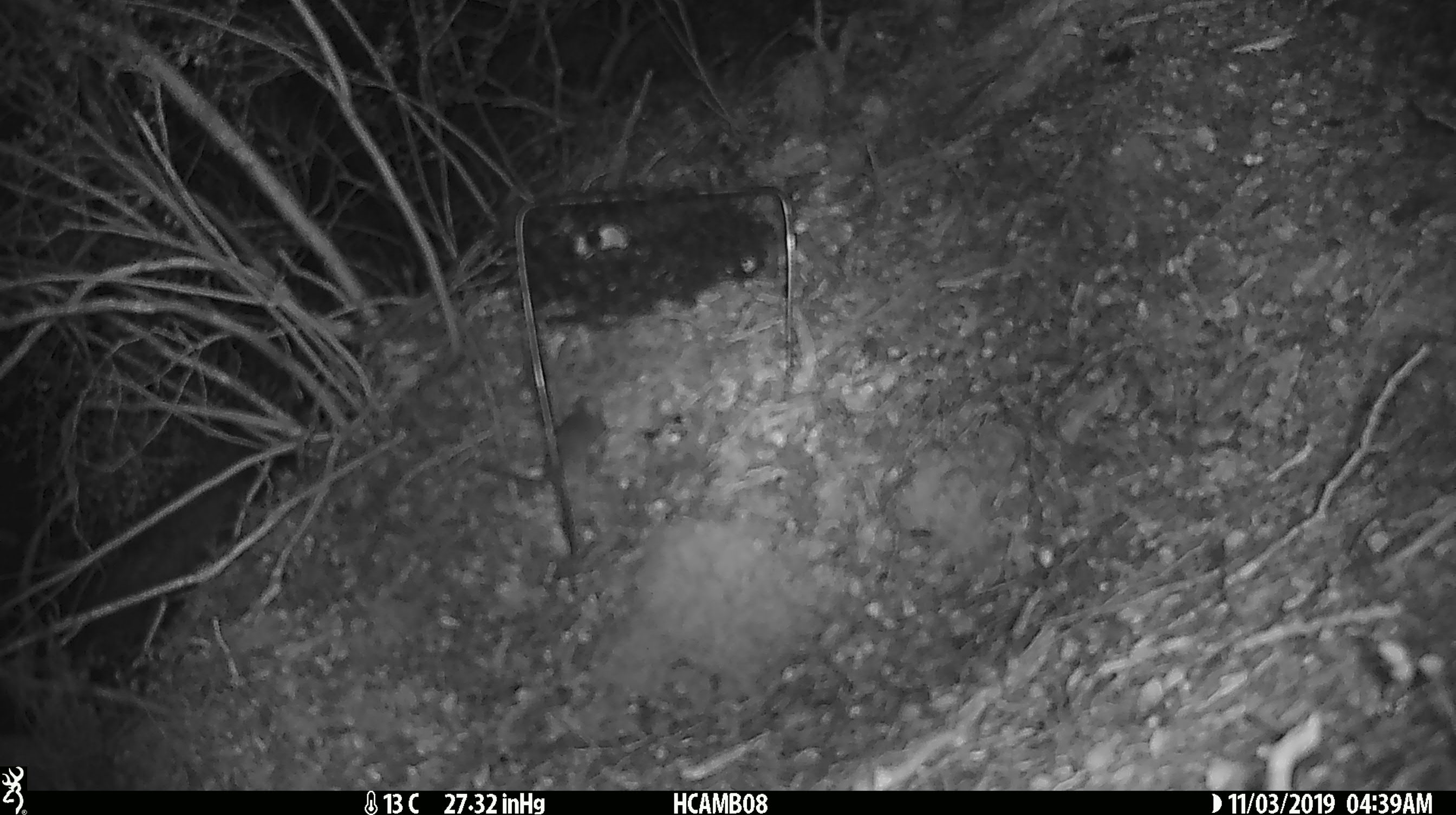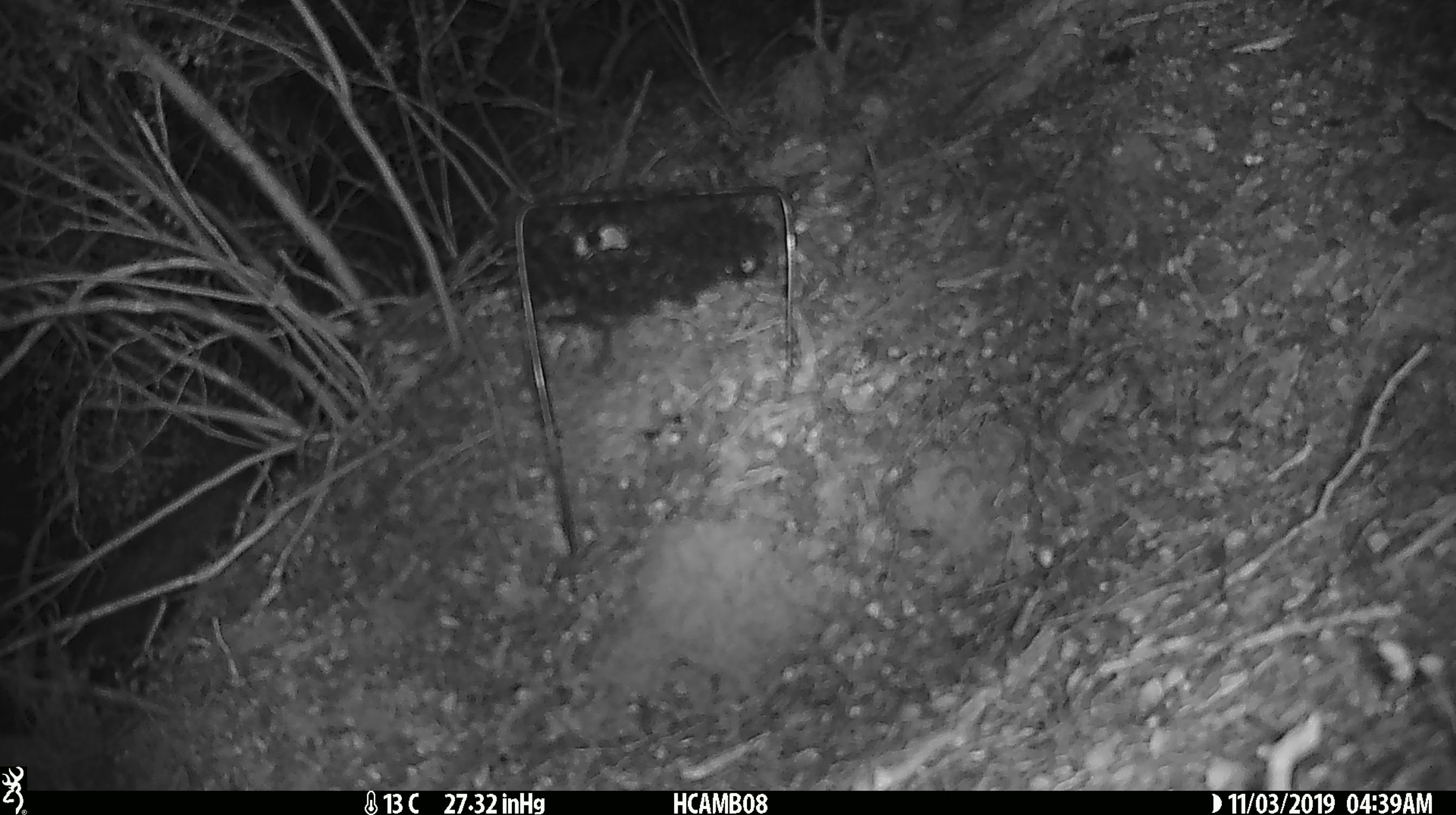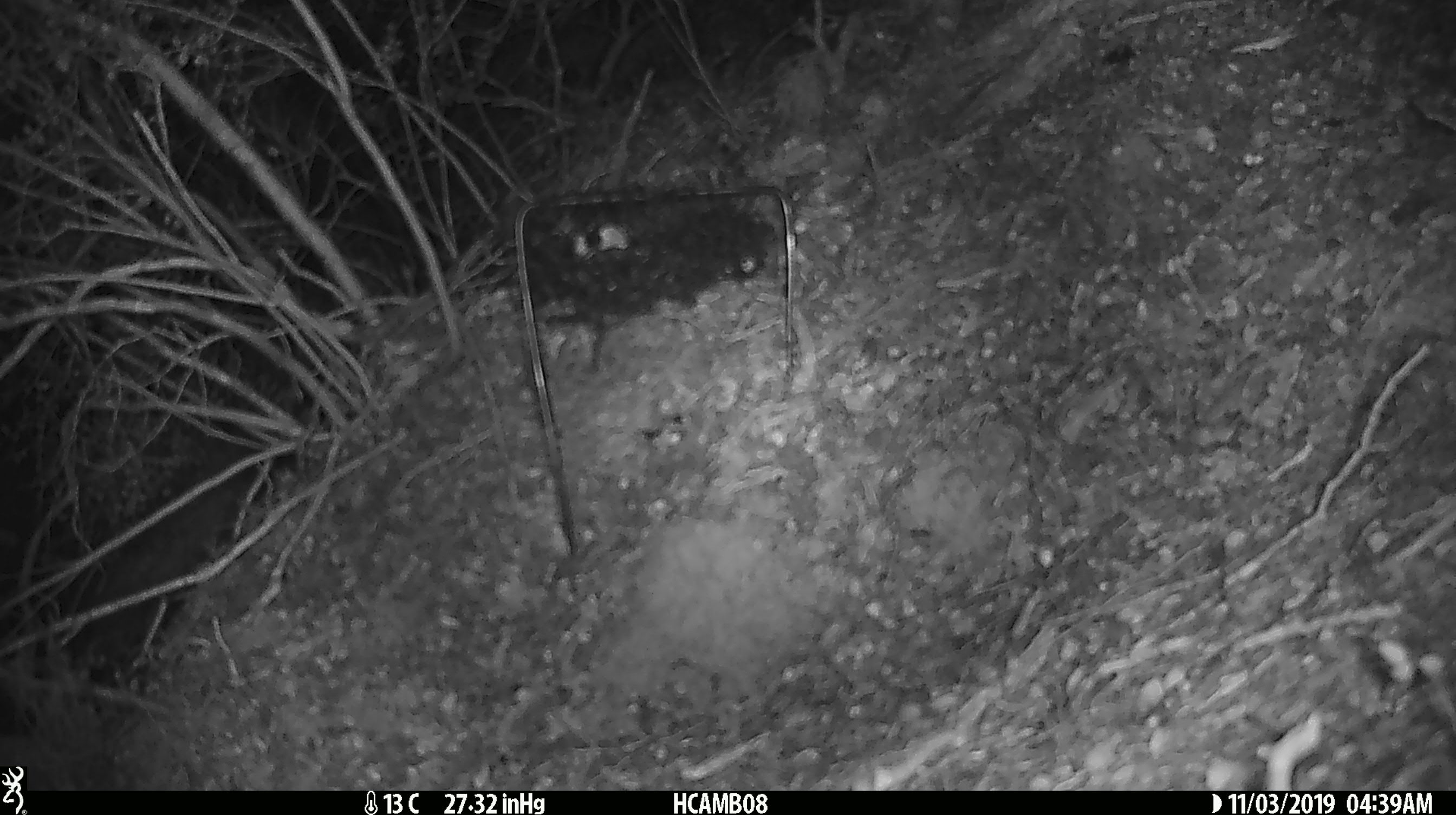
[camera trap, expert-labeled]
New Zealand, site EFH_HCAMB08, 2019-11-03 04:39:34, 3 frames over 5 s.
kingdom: Animalia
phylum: Chordata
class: Mammalia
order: Rodentia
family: Muridae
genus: Mus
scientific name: Mus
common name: mouse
Mouse (Mus).